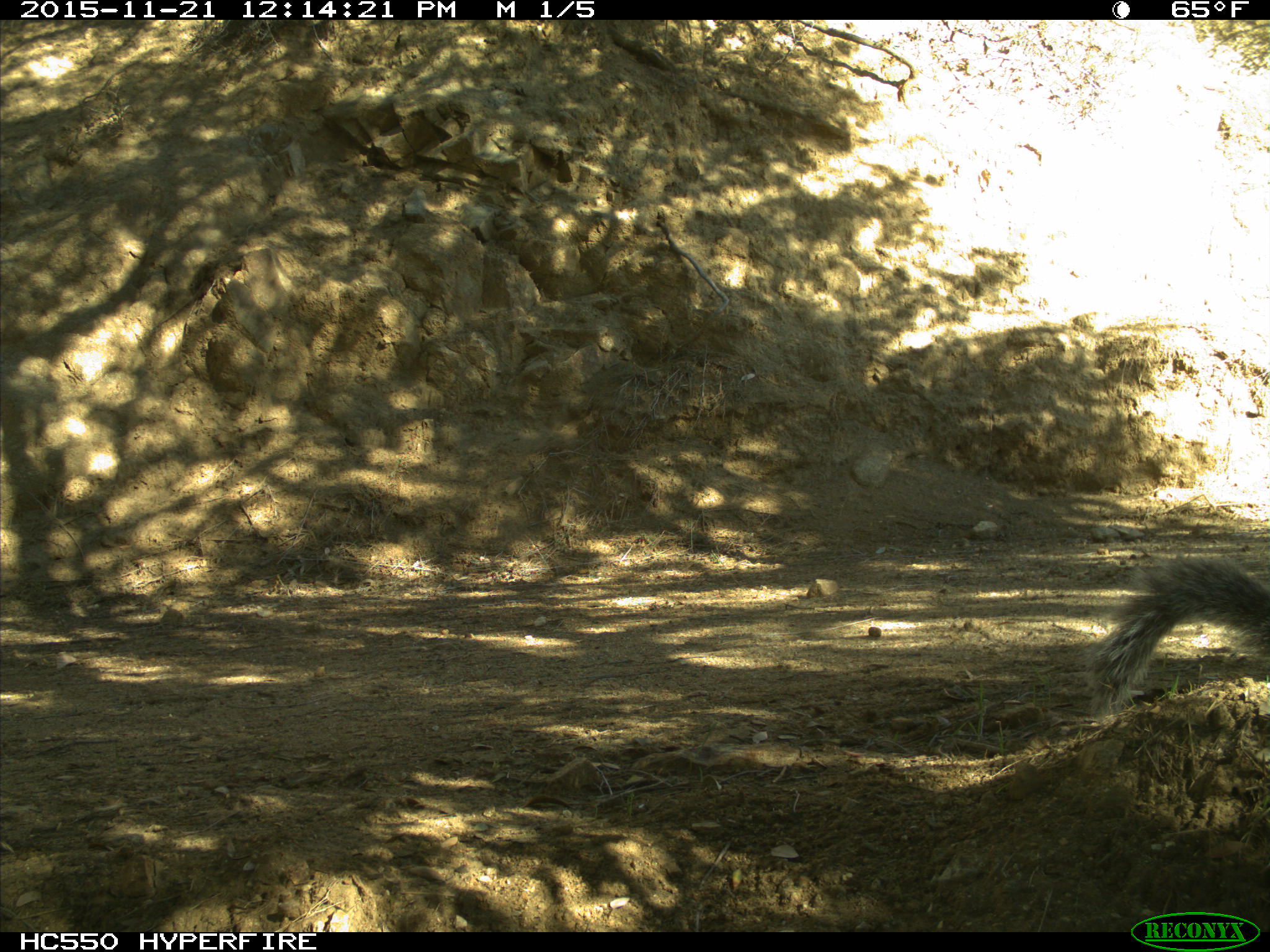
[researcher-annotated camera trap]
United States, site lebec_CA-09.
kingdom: Animalia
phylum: Chordata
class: Mammalia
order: Rodentia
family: Sciuridae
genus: Sciurus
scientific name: Sciurus carolinensis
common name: eastern gray squirrel